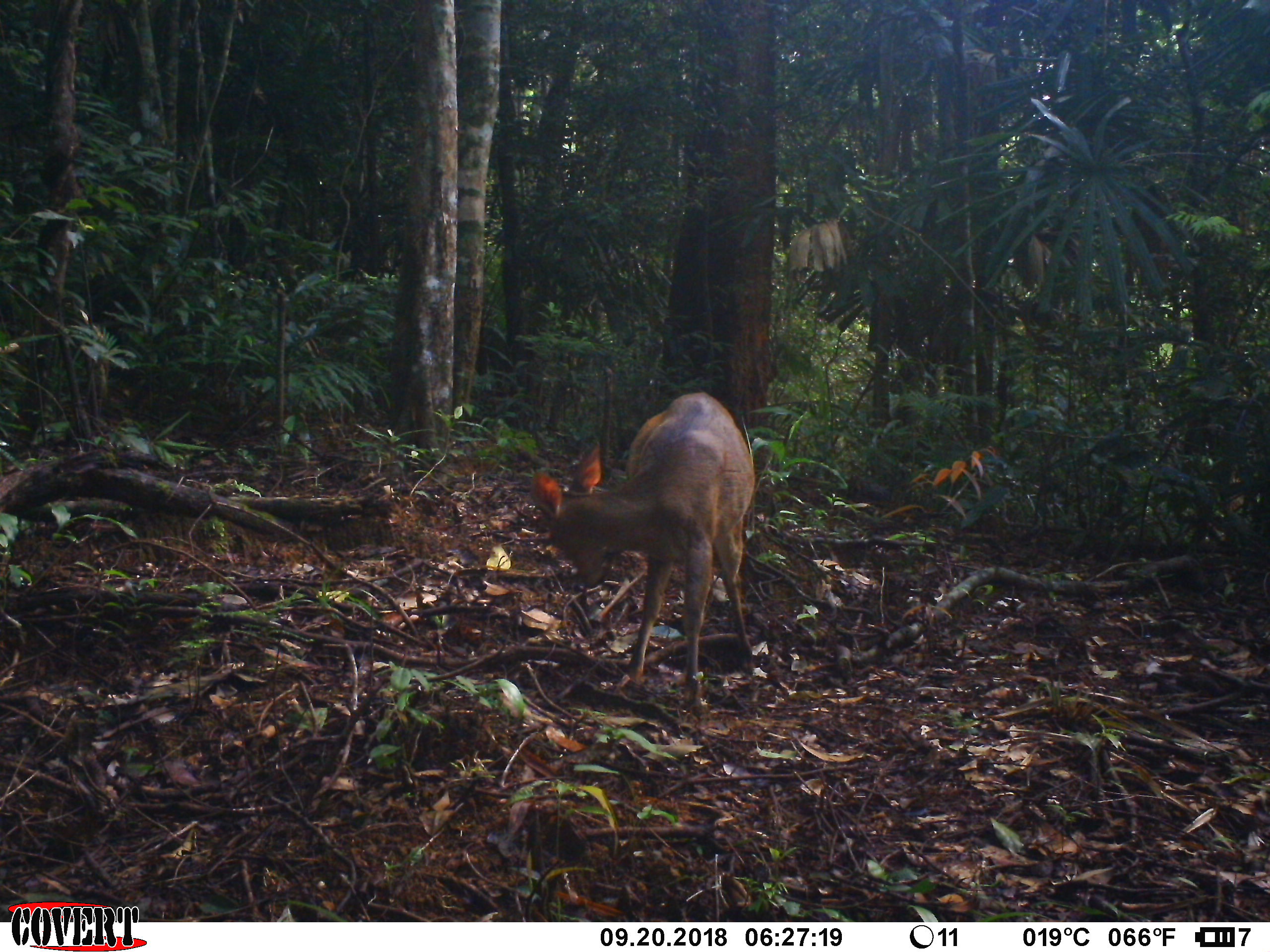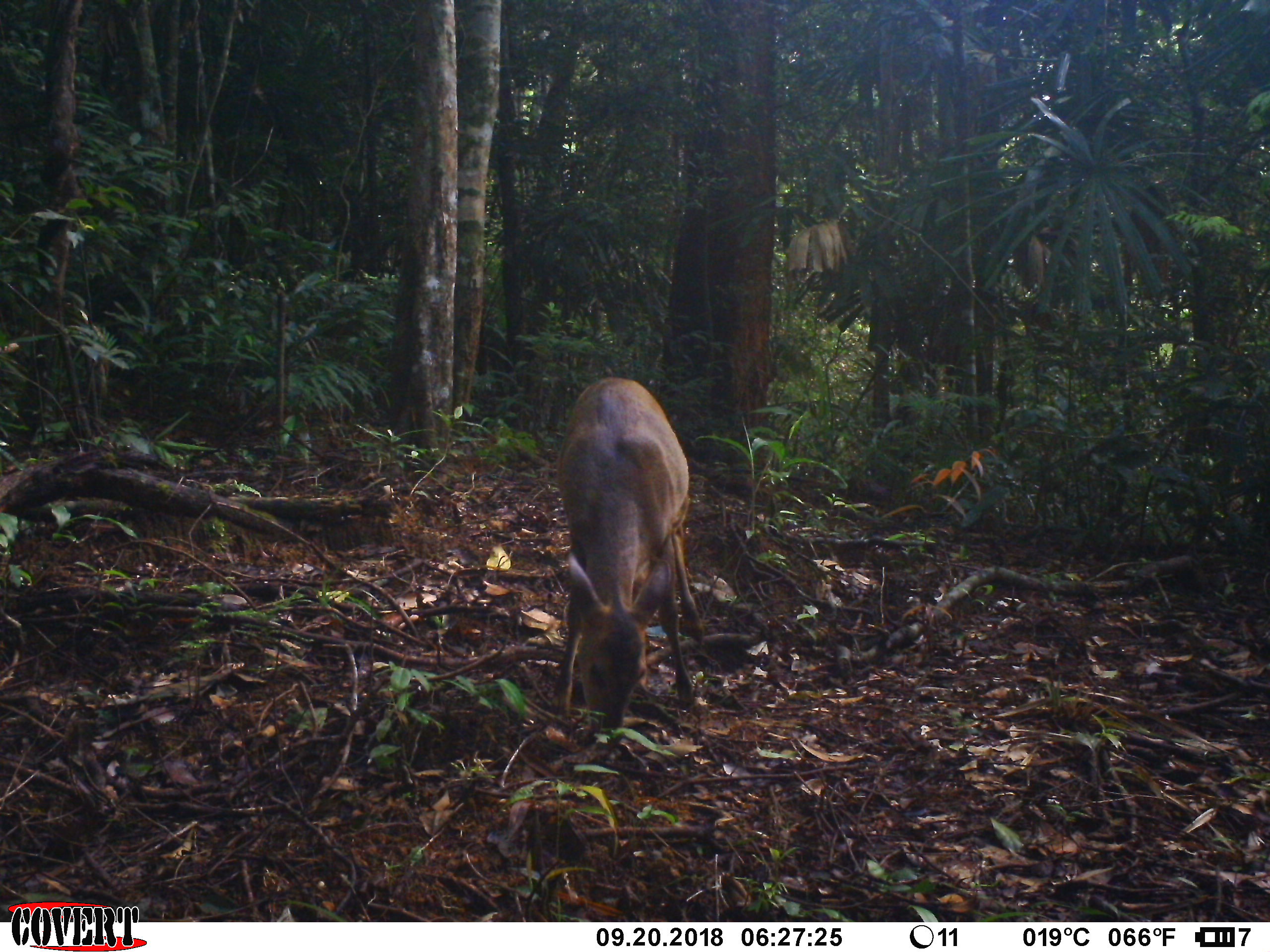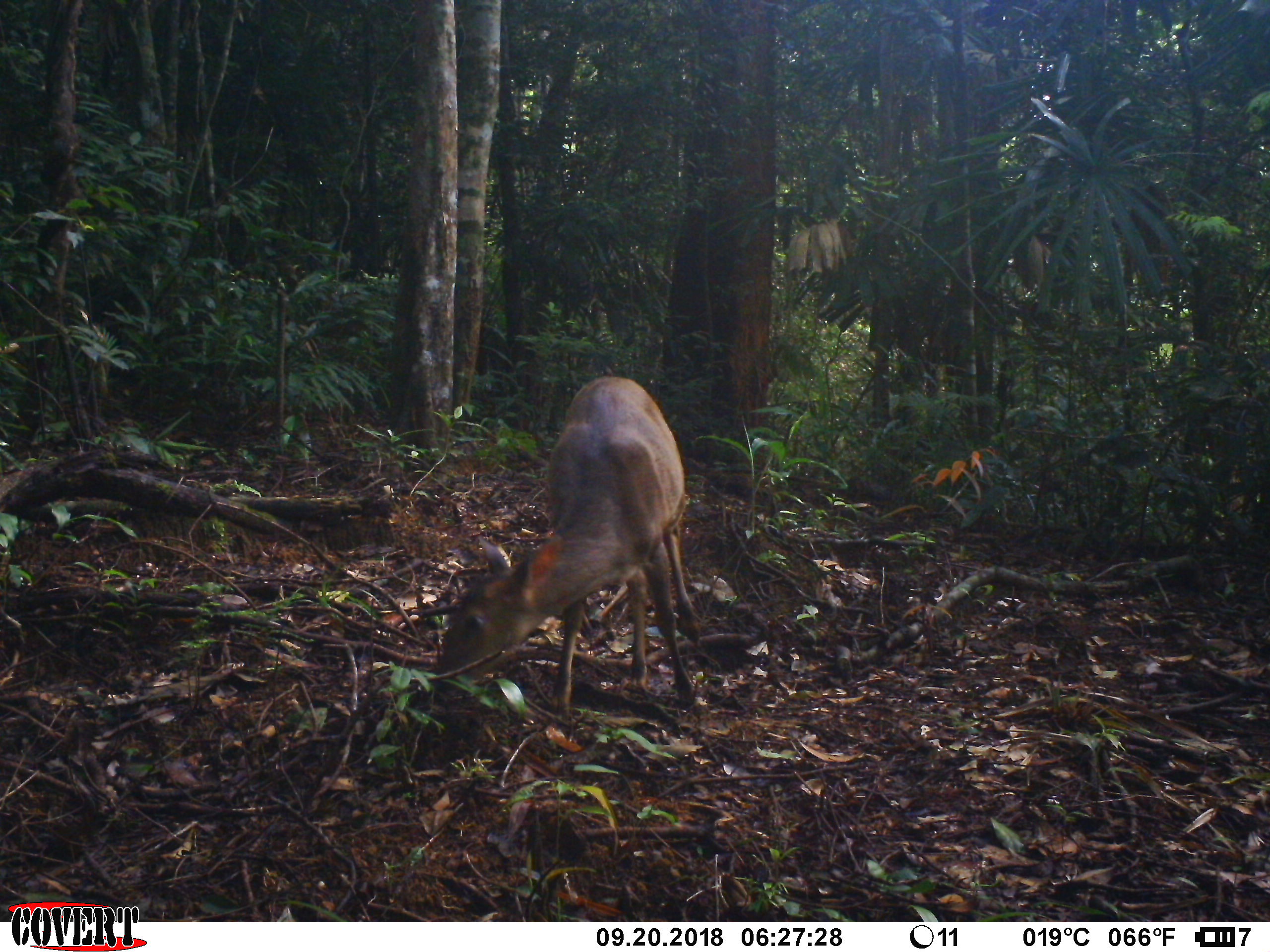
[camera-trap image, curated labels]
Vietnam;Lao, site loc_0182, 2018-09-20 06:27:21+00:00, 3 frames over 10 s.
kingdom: Animalia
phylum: Chordata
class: Mammalia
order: Artiodactyla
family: Cervidae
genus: Muntiacus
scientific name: Muntiacus vuquangensis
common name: large-antlered muntjac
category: large antlered muntjac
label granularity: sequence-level